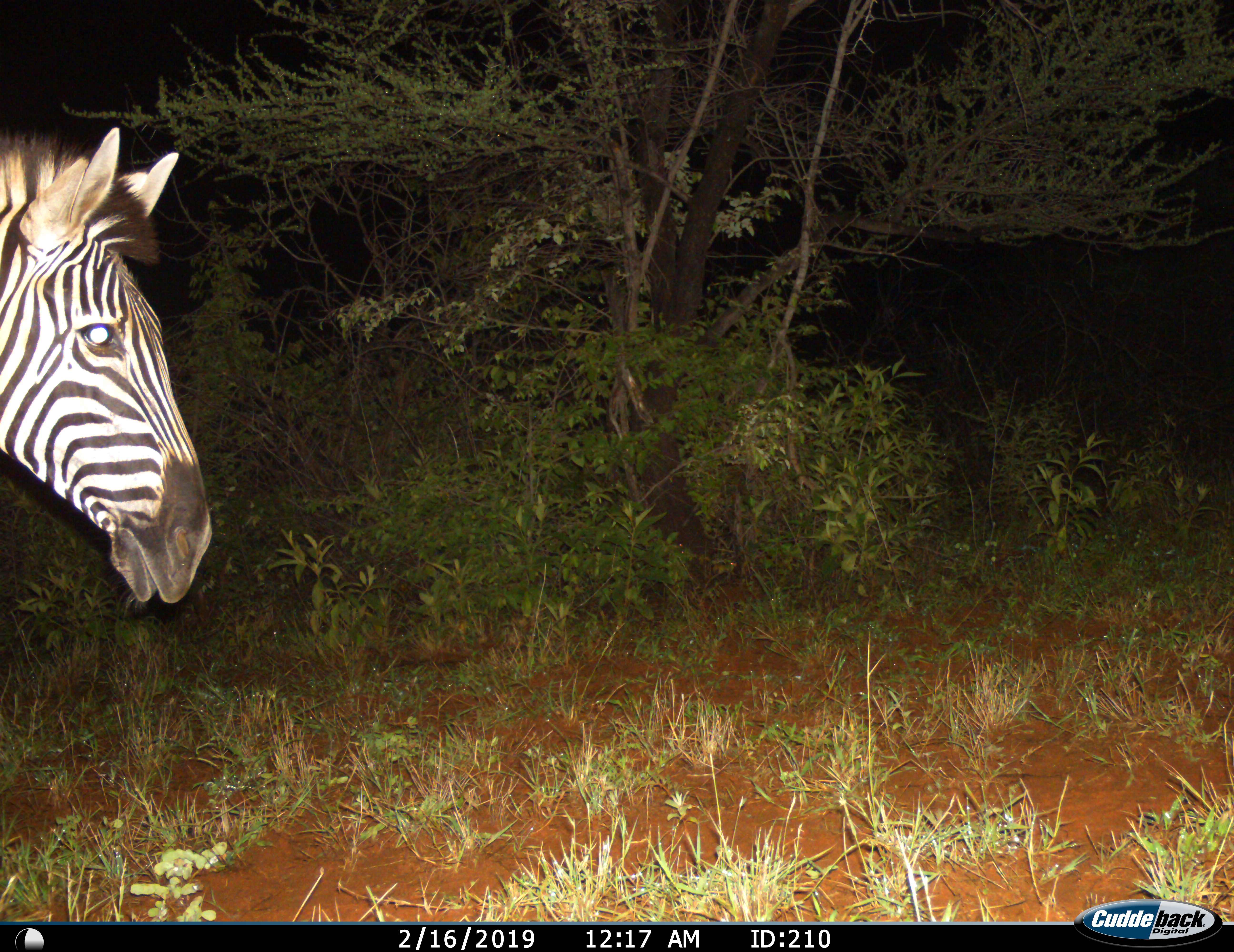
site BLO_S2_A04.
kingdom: Animalia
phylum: Chordata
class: Mammalia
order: Perissodactyla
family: Equidae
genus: Equus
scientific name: Equus quagga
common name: plains zebra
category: zebraplains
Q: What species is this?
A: Zebraplains (plains zebra) (Equus quagga).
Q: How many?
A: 1.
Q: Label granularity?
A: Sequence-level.